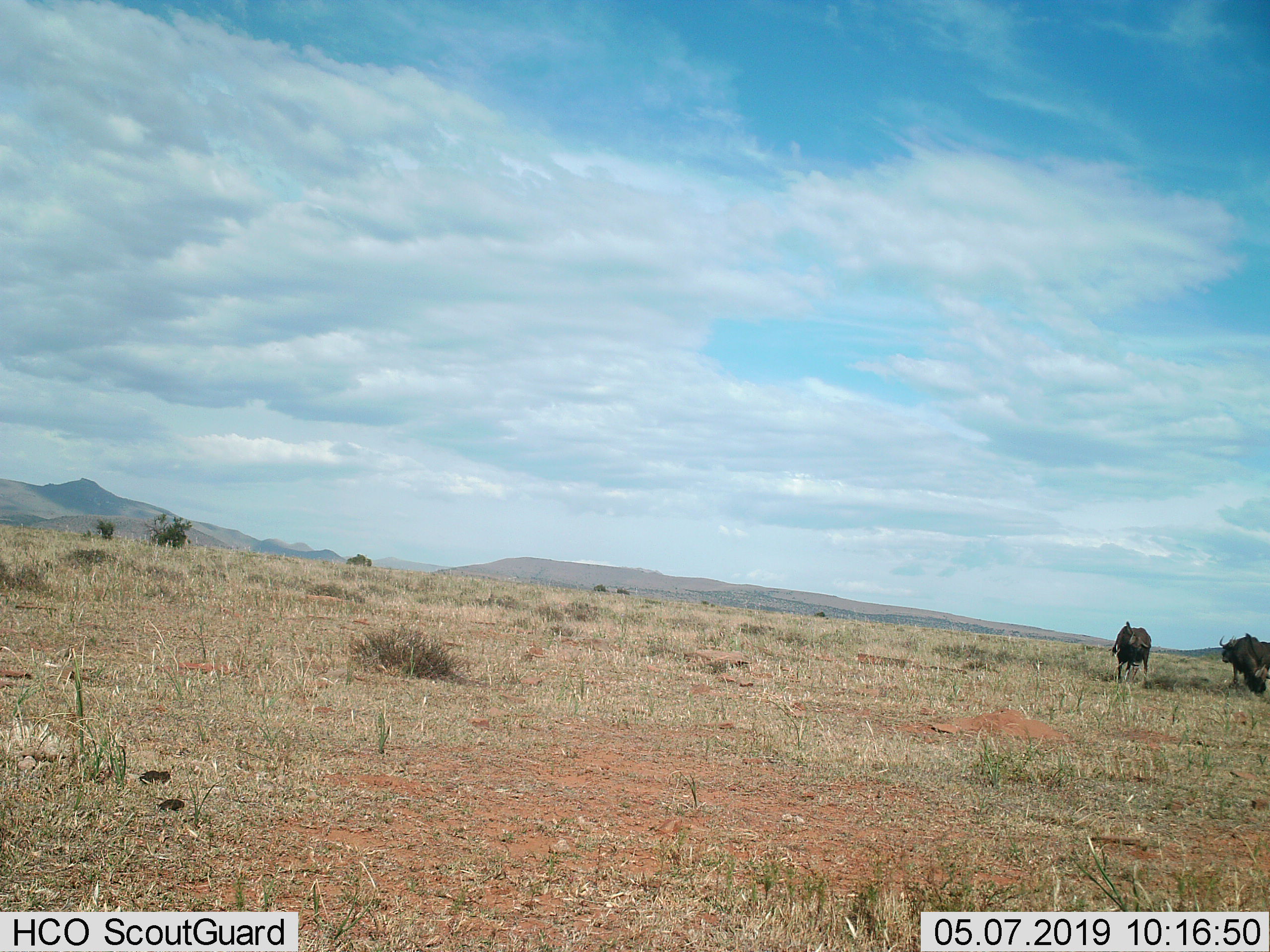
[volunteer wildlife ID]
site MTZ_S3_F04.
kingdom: Animalia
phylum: Chordata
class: Mammalia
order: Artiodactyla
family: Bovidae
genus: Connochaetes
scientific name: Connochaetes gnou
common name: black wildebeest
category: wildebeestblack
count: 3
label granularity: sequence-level